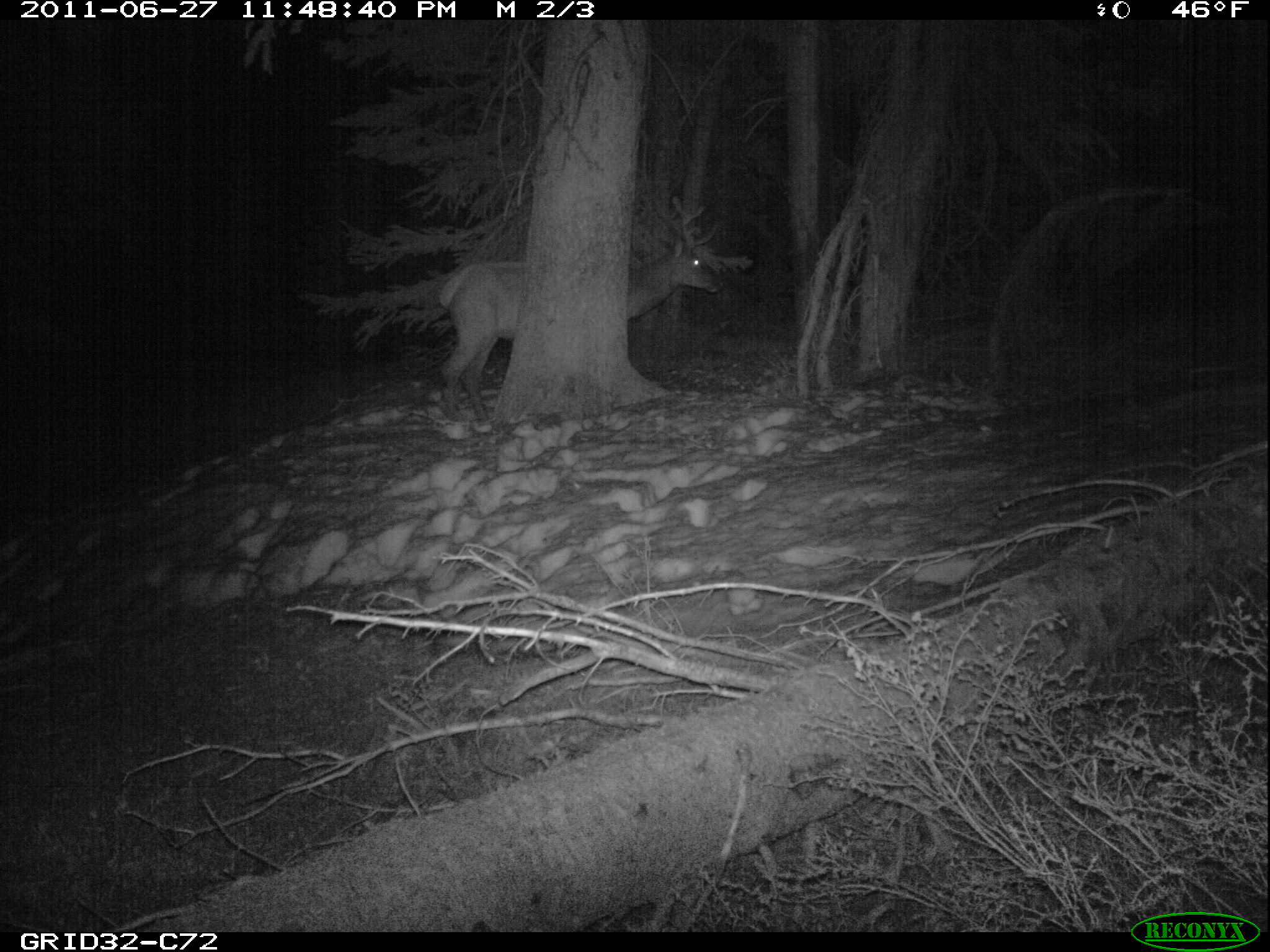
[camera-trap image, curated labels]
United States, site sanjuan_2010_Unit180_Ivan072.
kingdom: Animalia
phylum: Chordata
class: Mammalia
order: Artiodactyla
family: Cervidae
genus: Cervus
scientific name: Cervus elaphus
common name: red deer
Cervus elaphus (red deer).